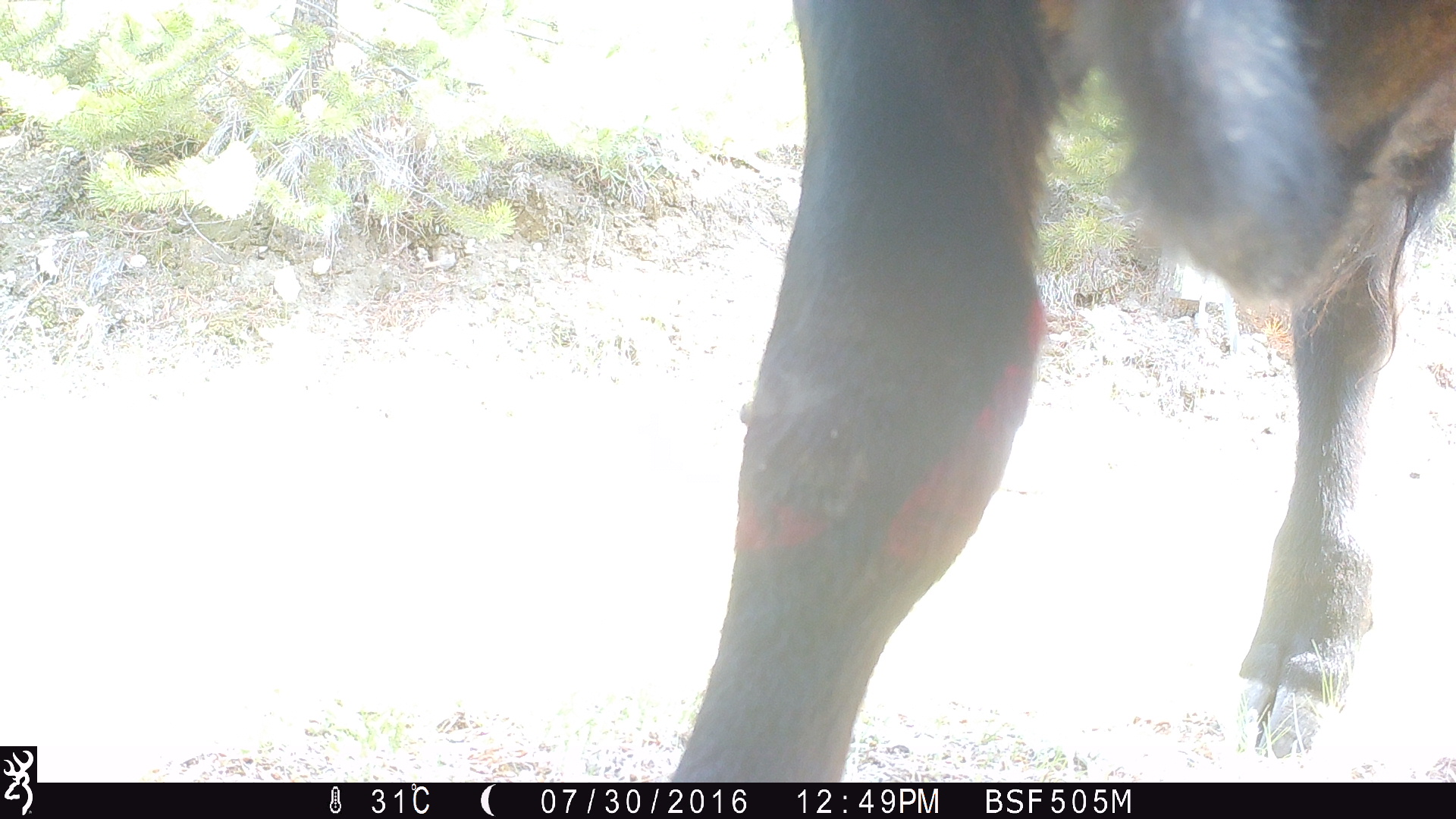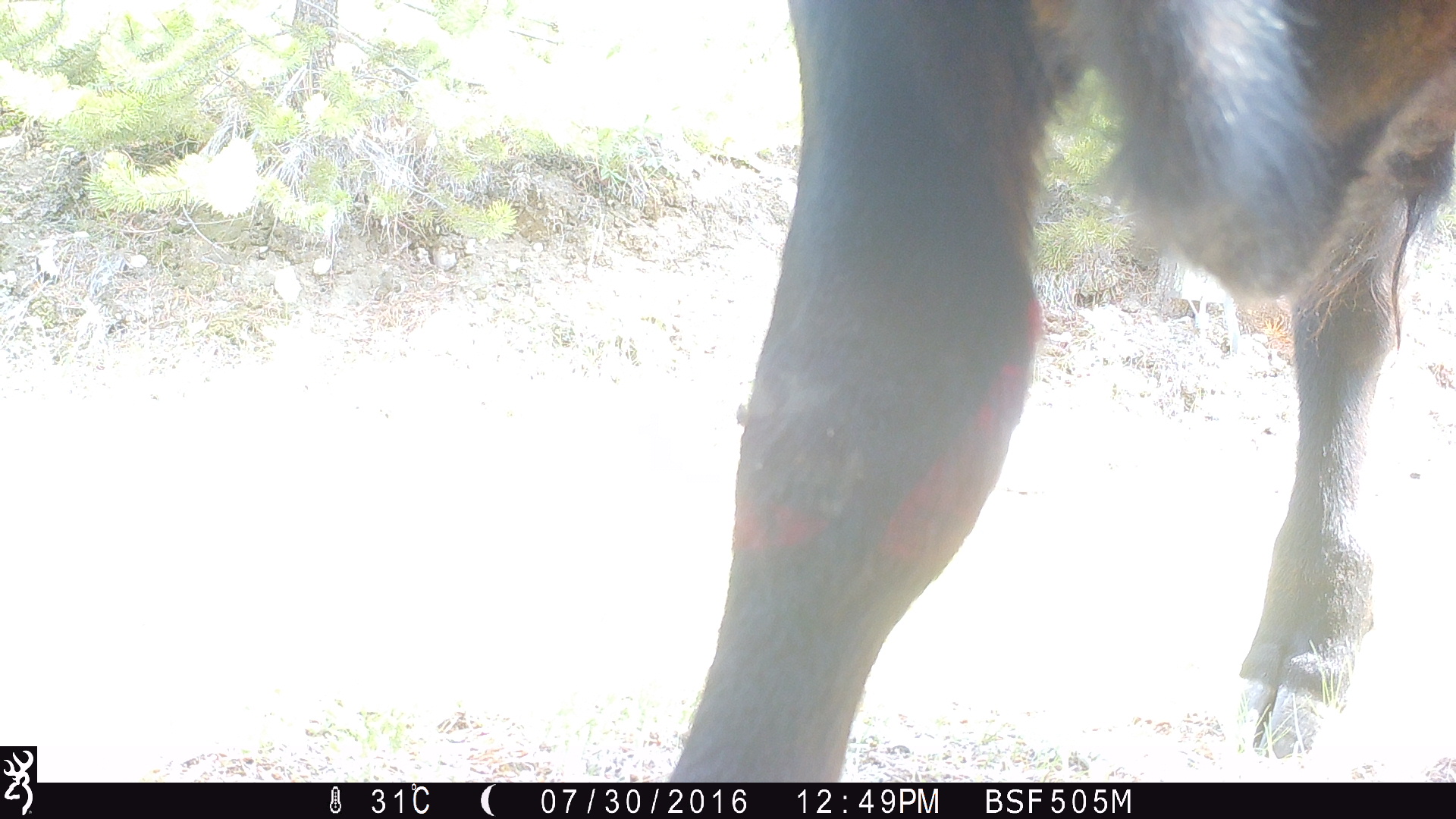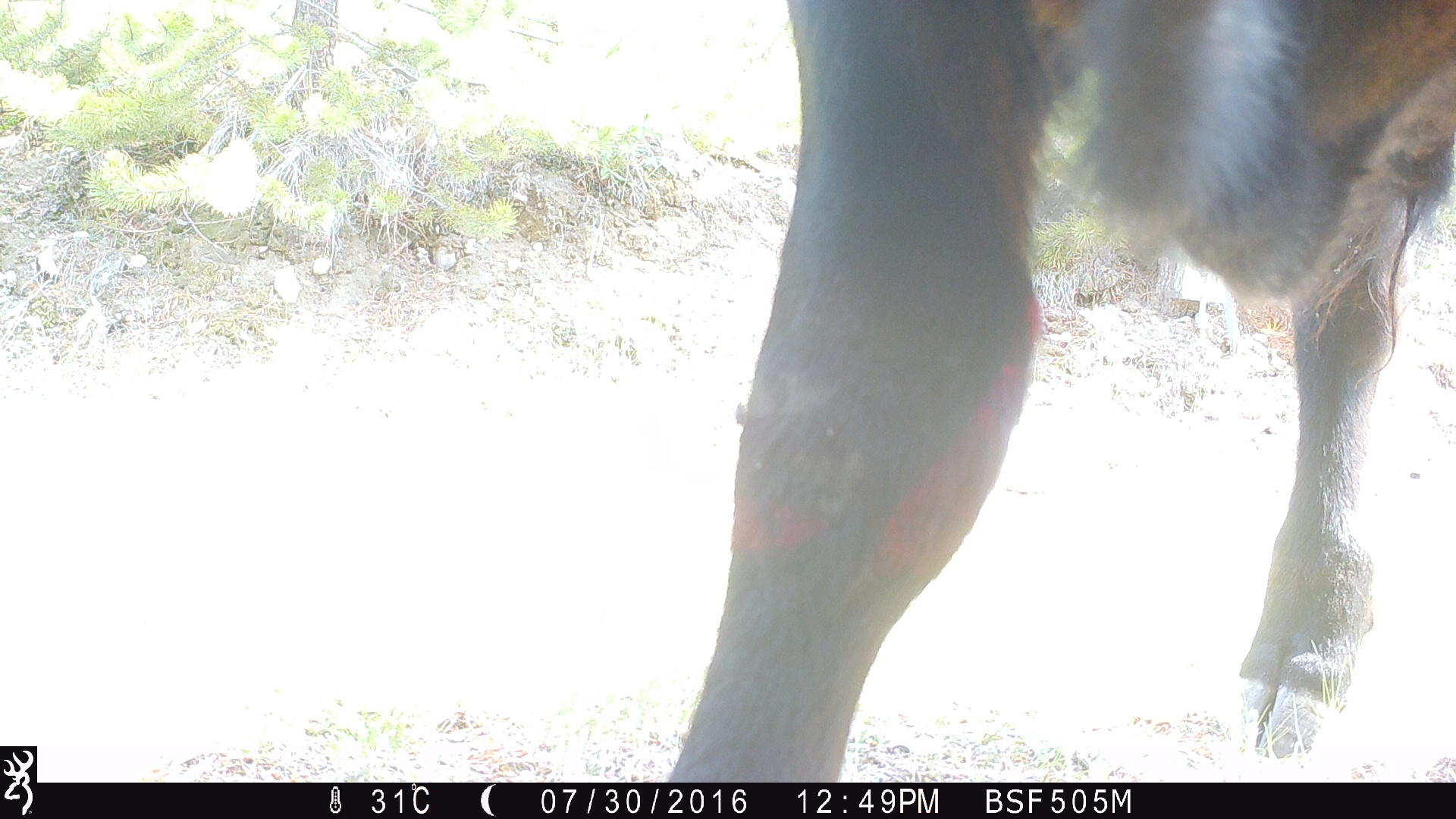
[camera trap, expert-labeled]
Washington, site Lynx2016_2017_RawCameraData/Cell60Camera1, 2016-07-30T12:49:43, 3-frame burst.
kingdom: Animalia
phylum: Chordata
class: Mammalia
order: Artiodactyla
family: Bovidae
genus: Bos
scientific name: Bos taurus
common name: domestic cattle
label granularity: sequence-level